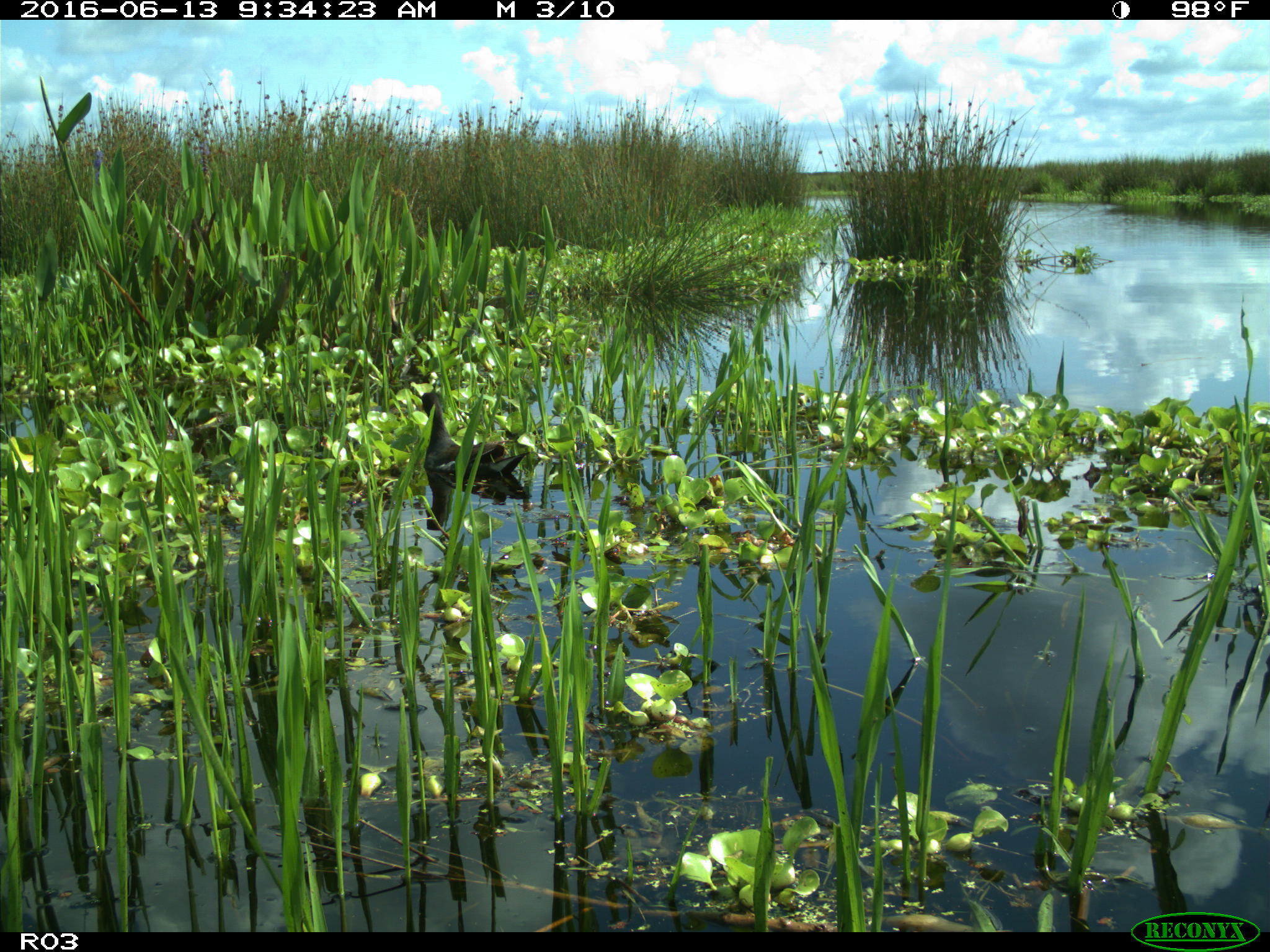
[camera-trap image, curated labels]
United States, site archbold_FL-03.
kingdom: Animalia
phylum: Chordata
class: Aves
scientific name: Aves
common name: birds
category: unidentified bird